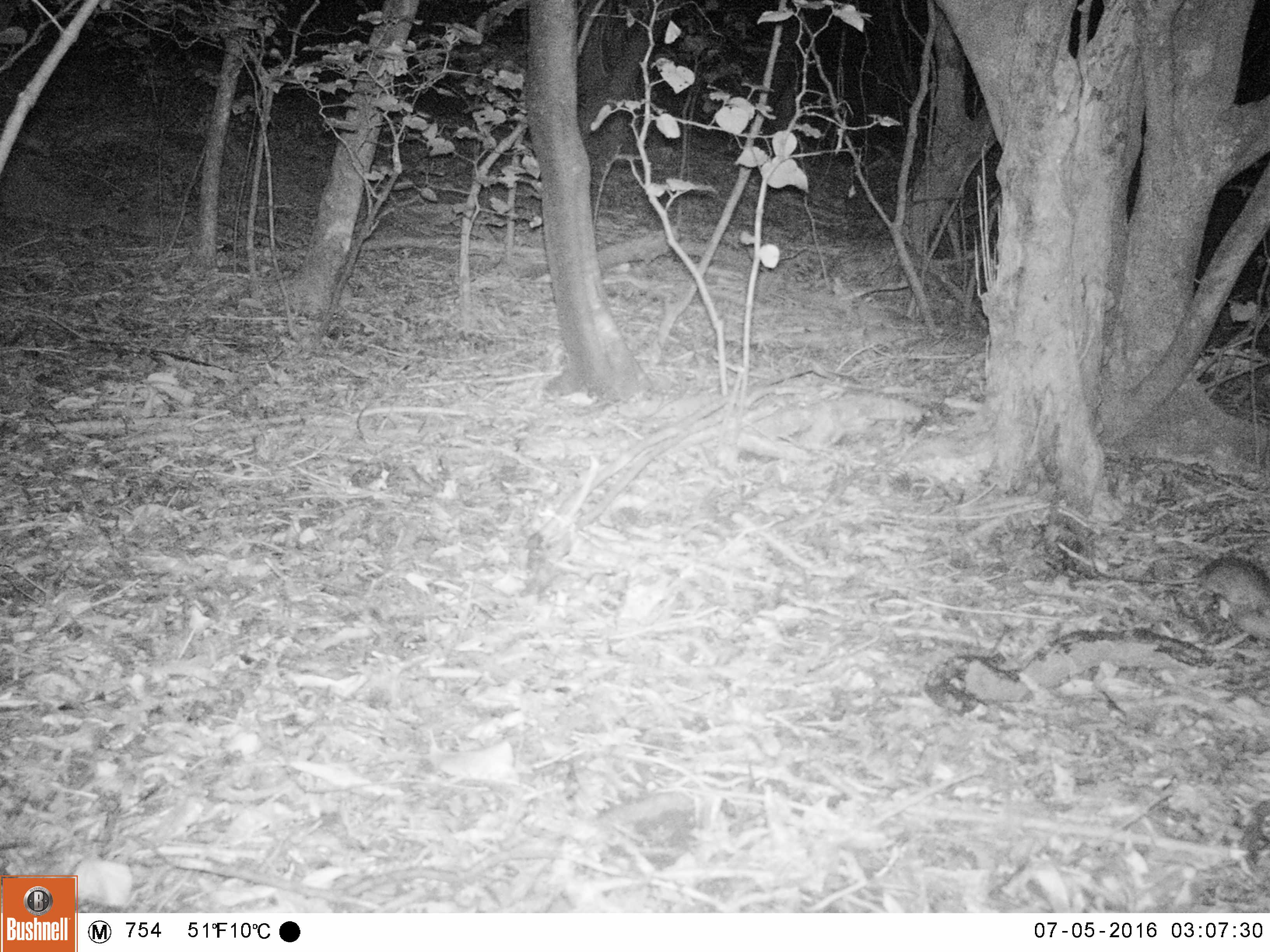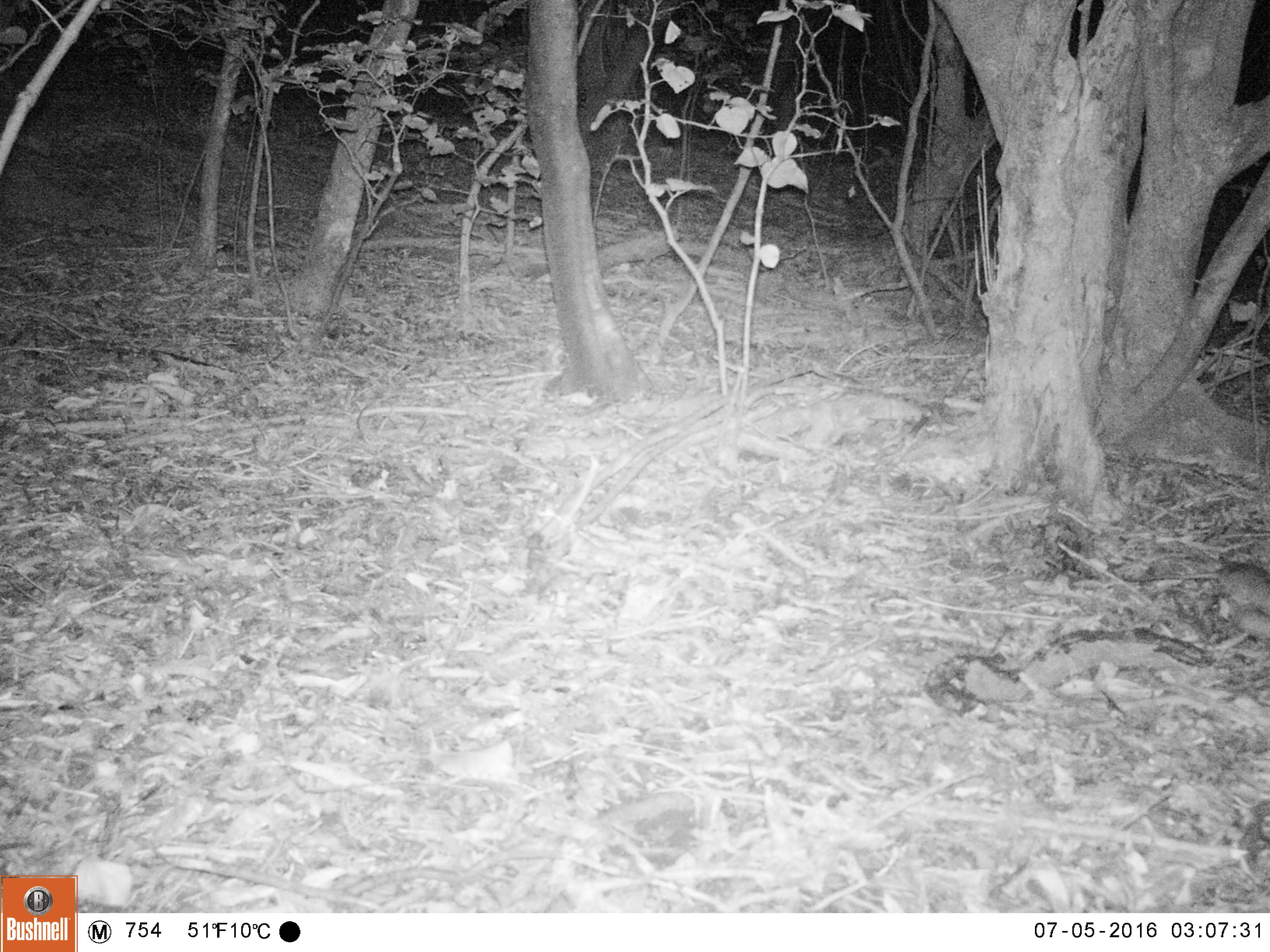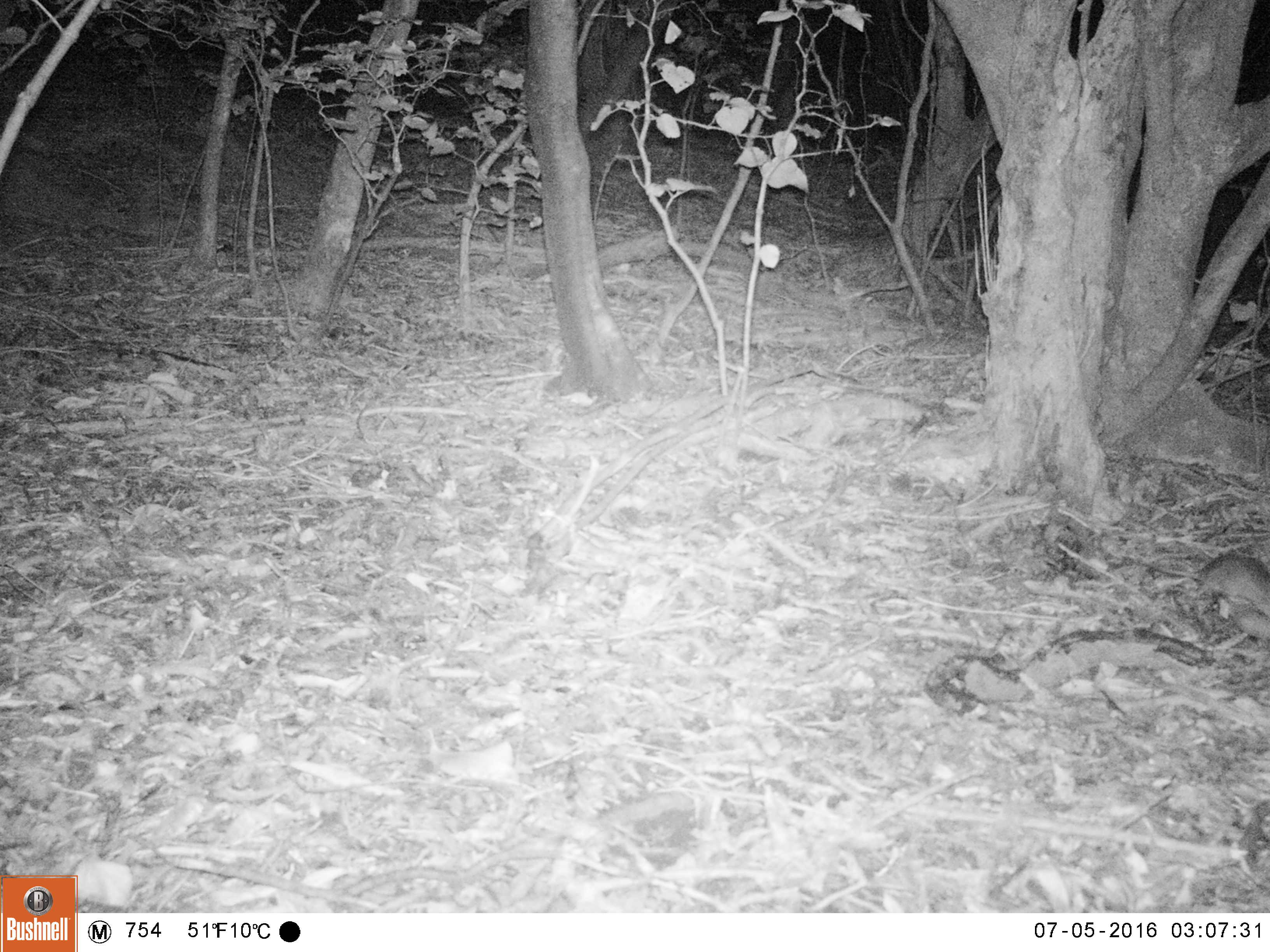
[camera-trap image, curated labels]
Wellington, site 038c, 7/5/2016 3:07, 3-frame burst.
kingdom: Animalia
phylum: Chordata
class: Mammalia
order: Rodentia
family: Muridae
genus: Rattus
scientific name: Rattus rattus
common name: ship rat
Ship rat (Rattus rattus).